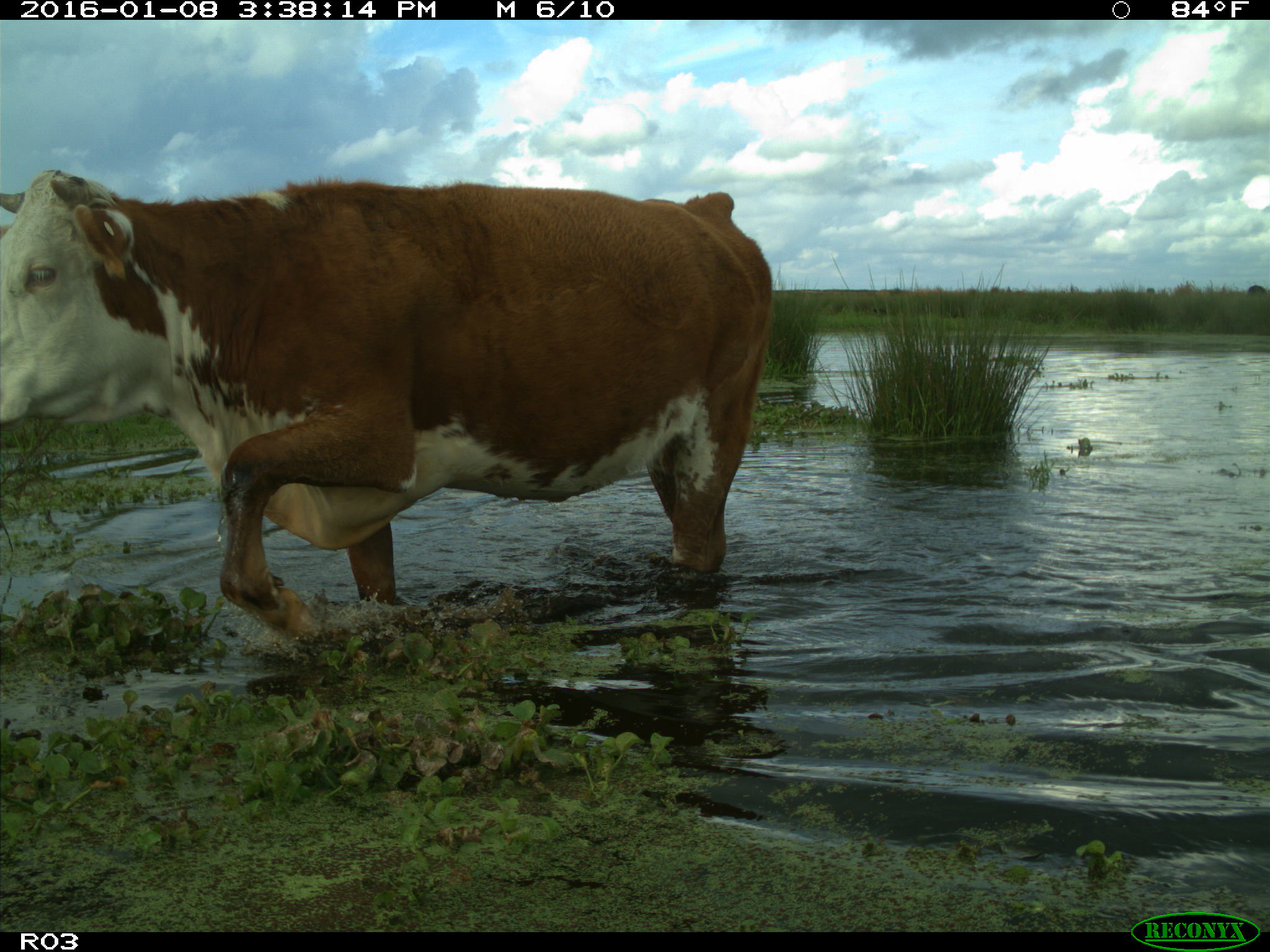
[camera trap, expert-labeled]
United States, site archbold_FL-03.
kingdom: Animalia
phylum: Chordata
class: Mammalia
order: Artiodactyla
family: Bovidae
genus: Bos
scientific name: Bos taurus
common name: domestic cow